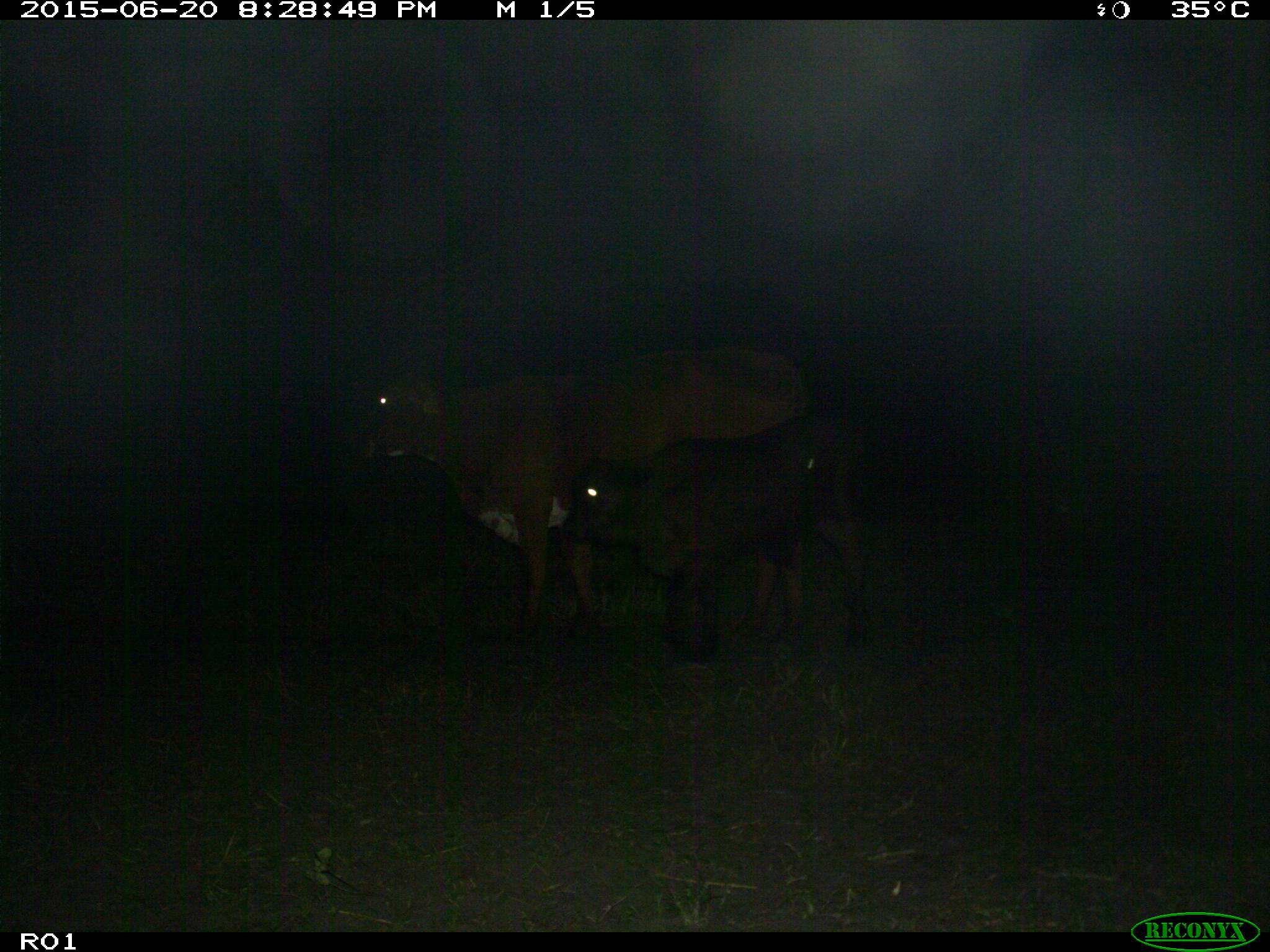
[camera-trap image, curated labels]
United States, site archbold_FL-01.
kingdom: Animalia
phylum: Chordata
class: Mammalia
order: Artiodactyla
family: Bovidae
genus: Bos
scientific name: Bos taurus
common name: domestic cow